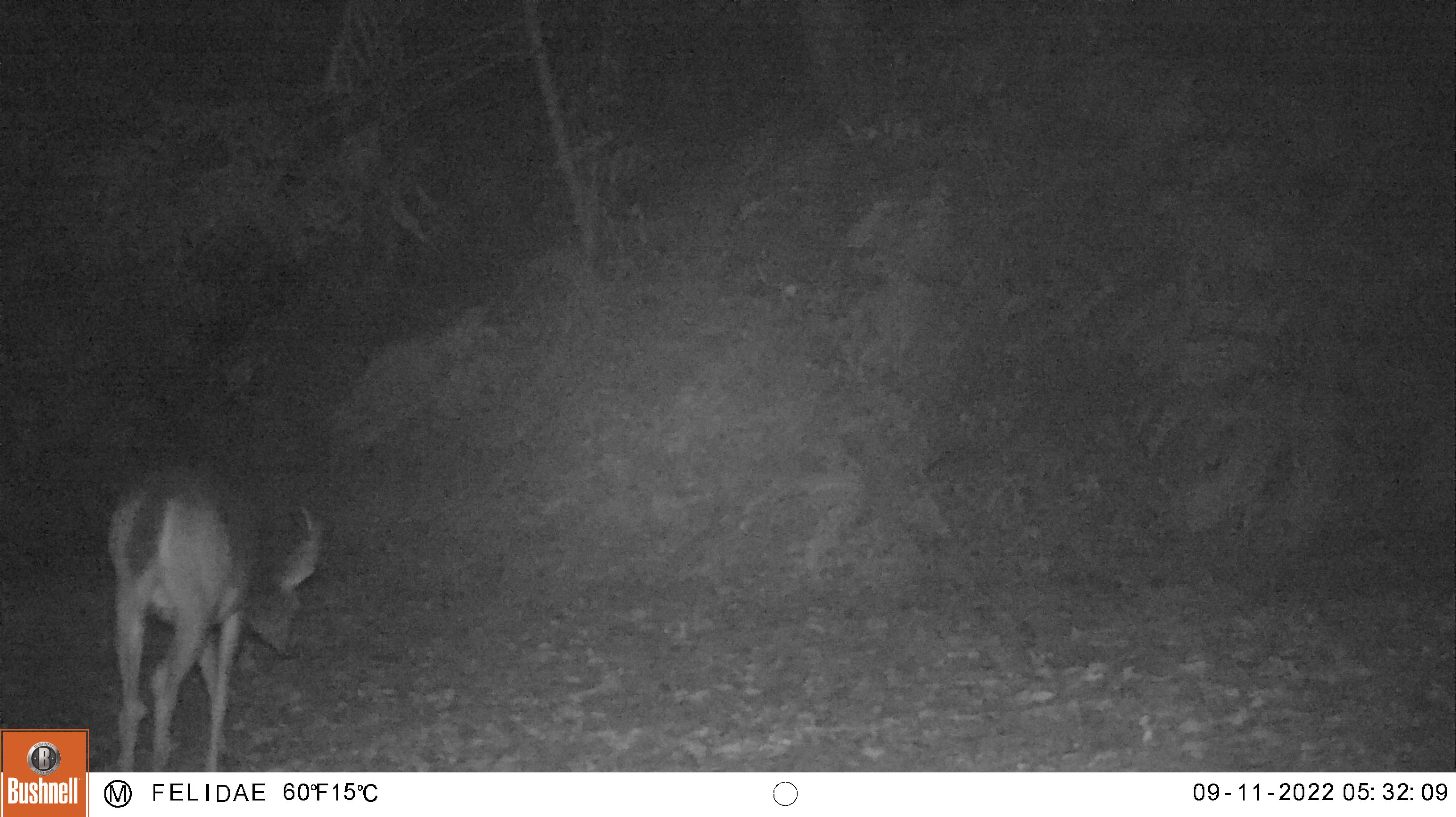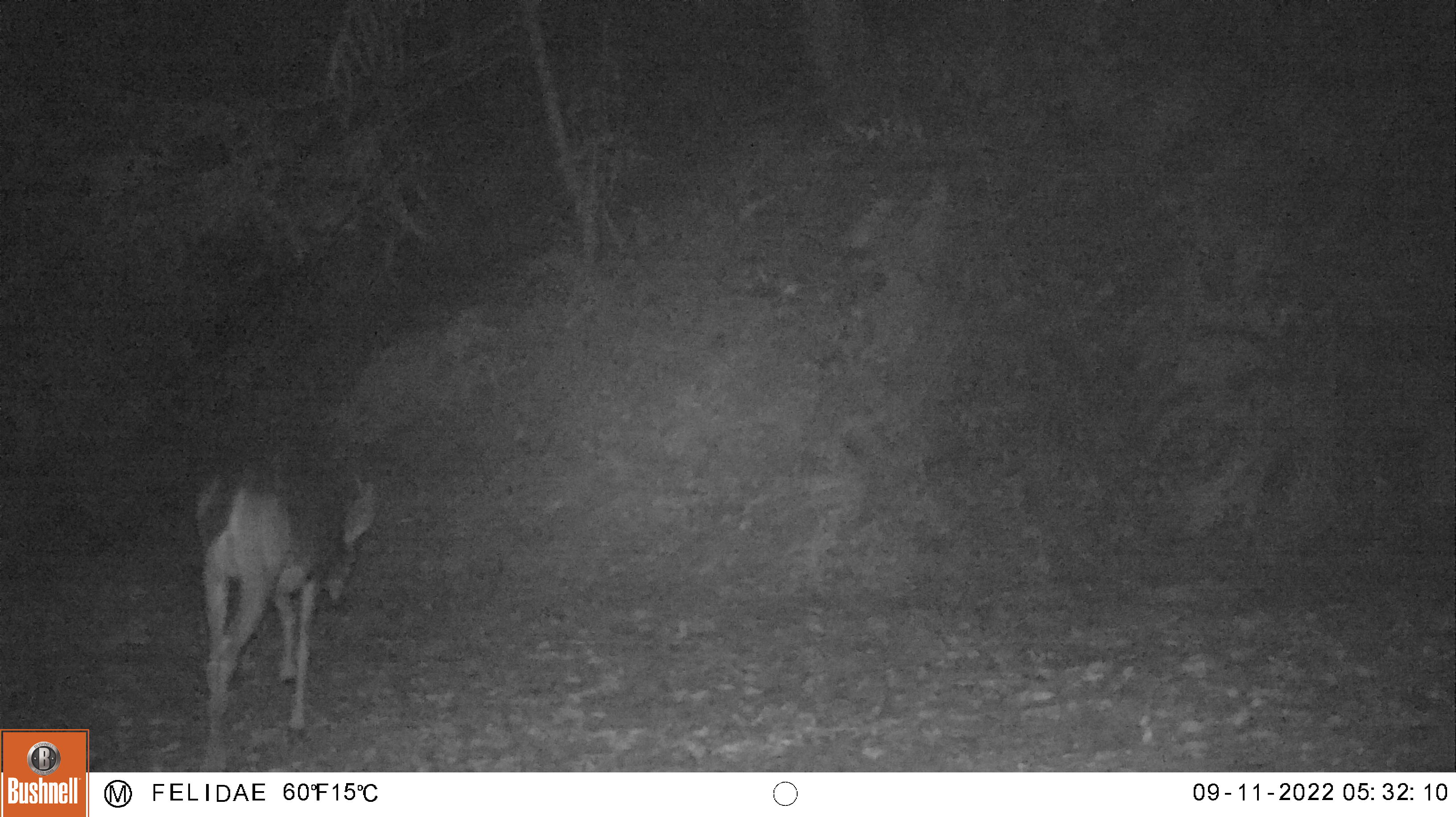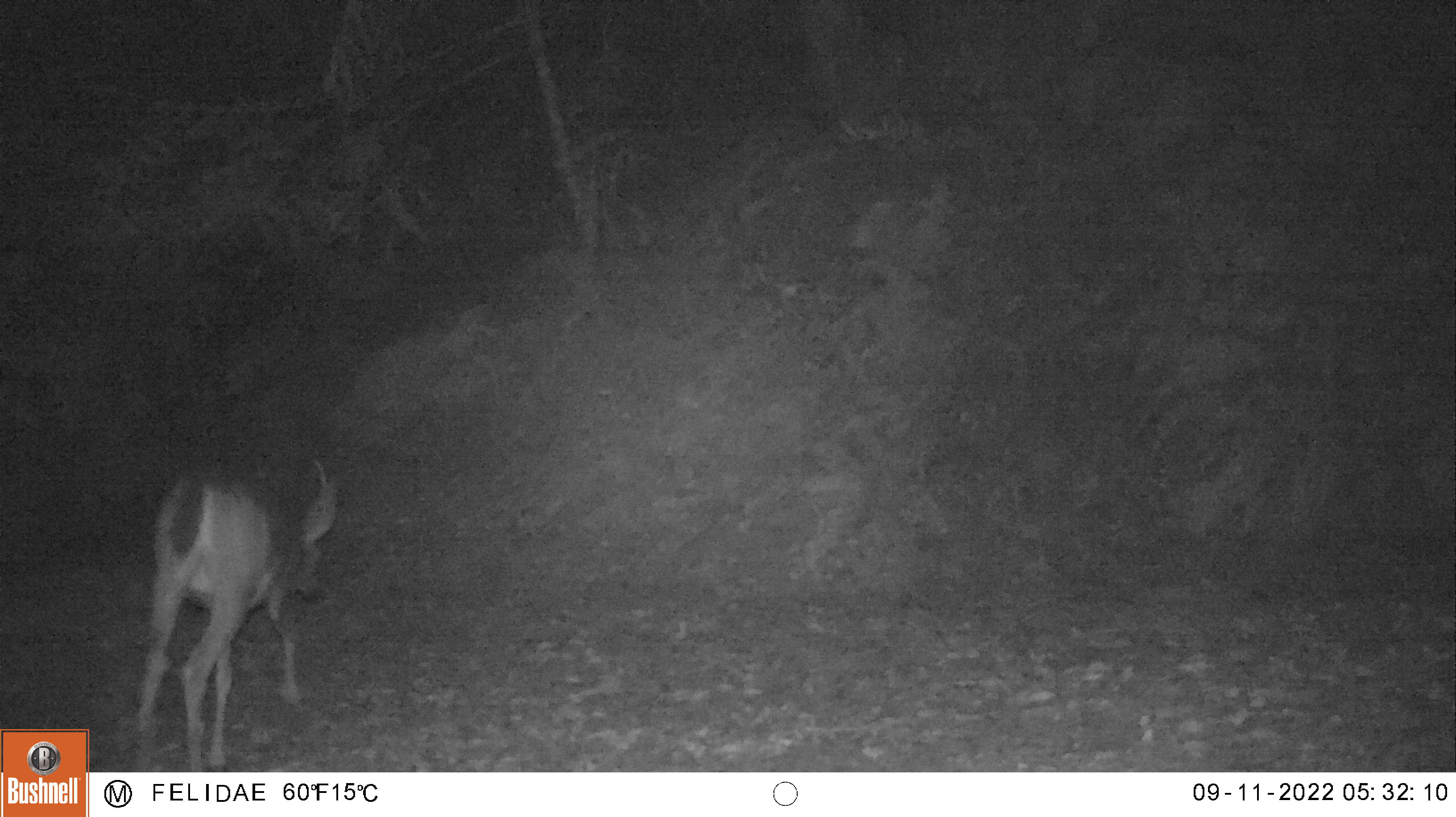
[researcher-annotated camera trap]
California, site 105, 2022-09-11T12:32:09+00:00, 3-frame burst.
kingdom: Animalia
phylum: Chordata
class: Mammalia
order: Artiodactyla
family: Cervidae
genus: Odocoileus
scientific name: Odocoileus hemionus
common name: mule deer